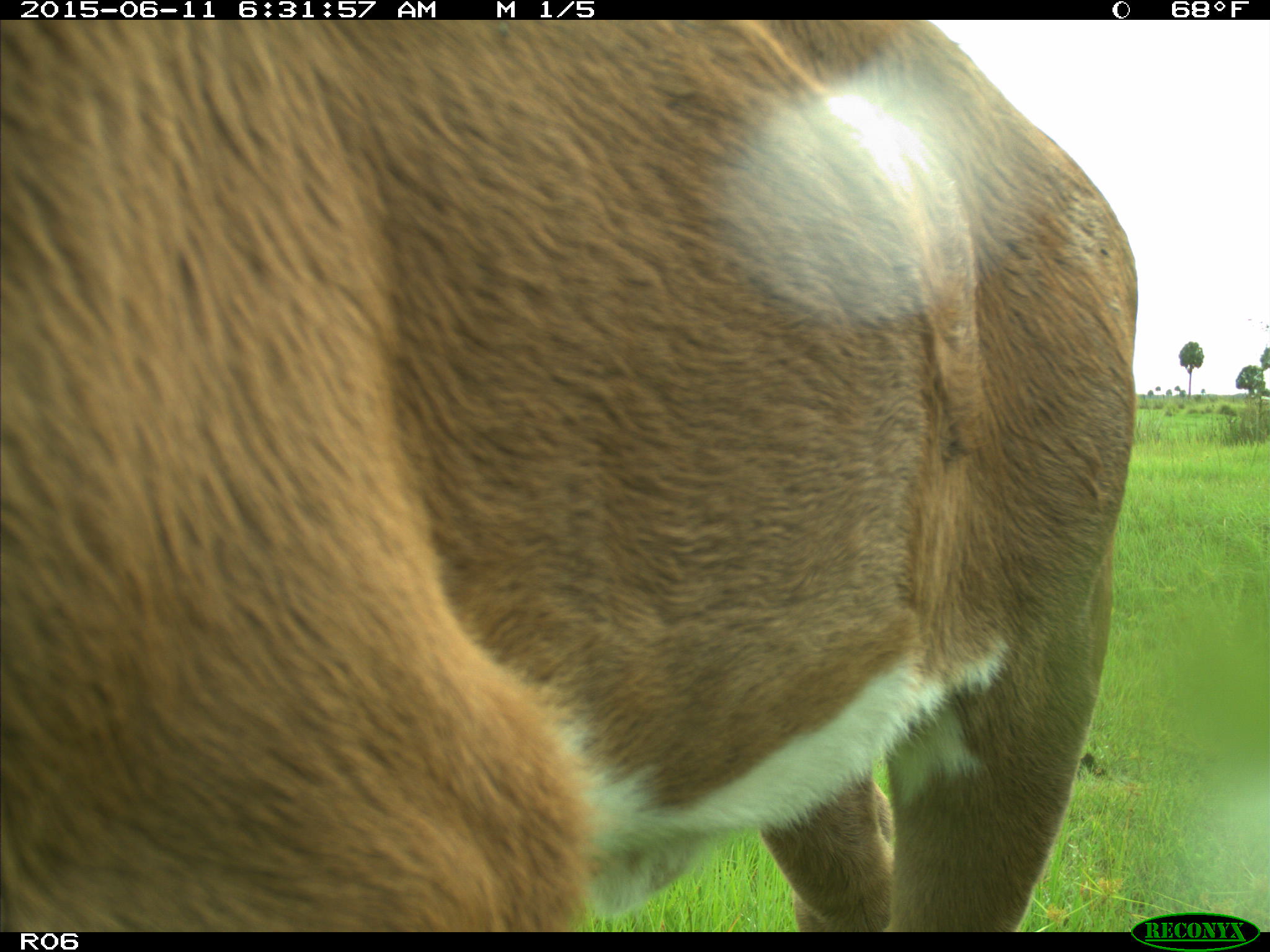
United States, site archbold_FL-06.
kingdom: Animalia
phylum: Chordata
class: Mammalia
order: Artiodactyla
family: Bovidae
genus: Bos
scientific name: Bos taurus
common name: domestic cow